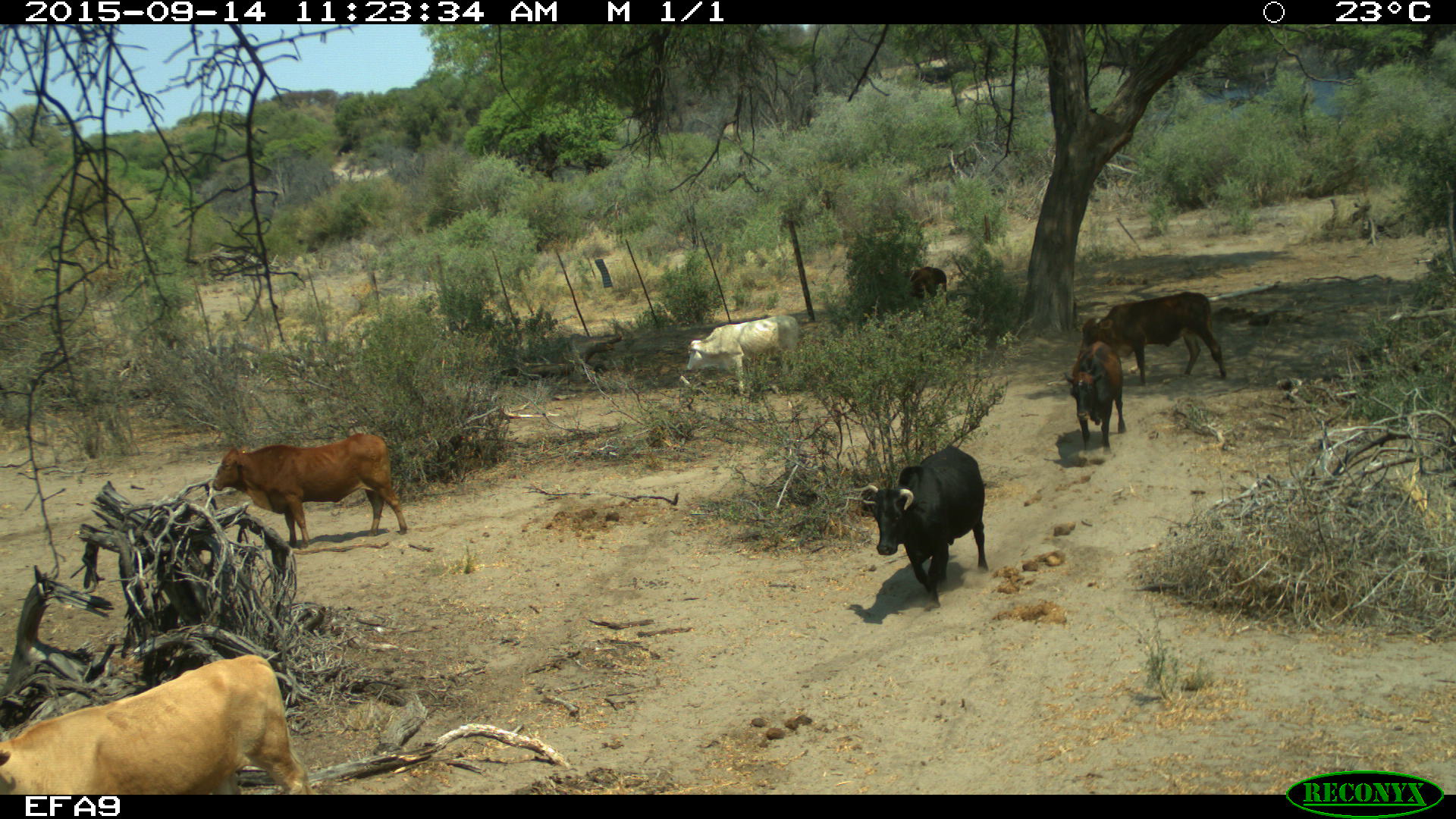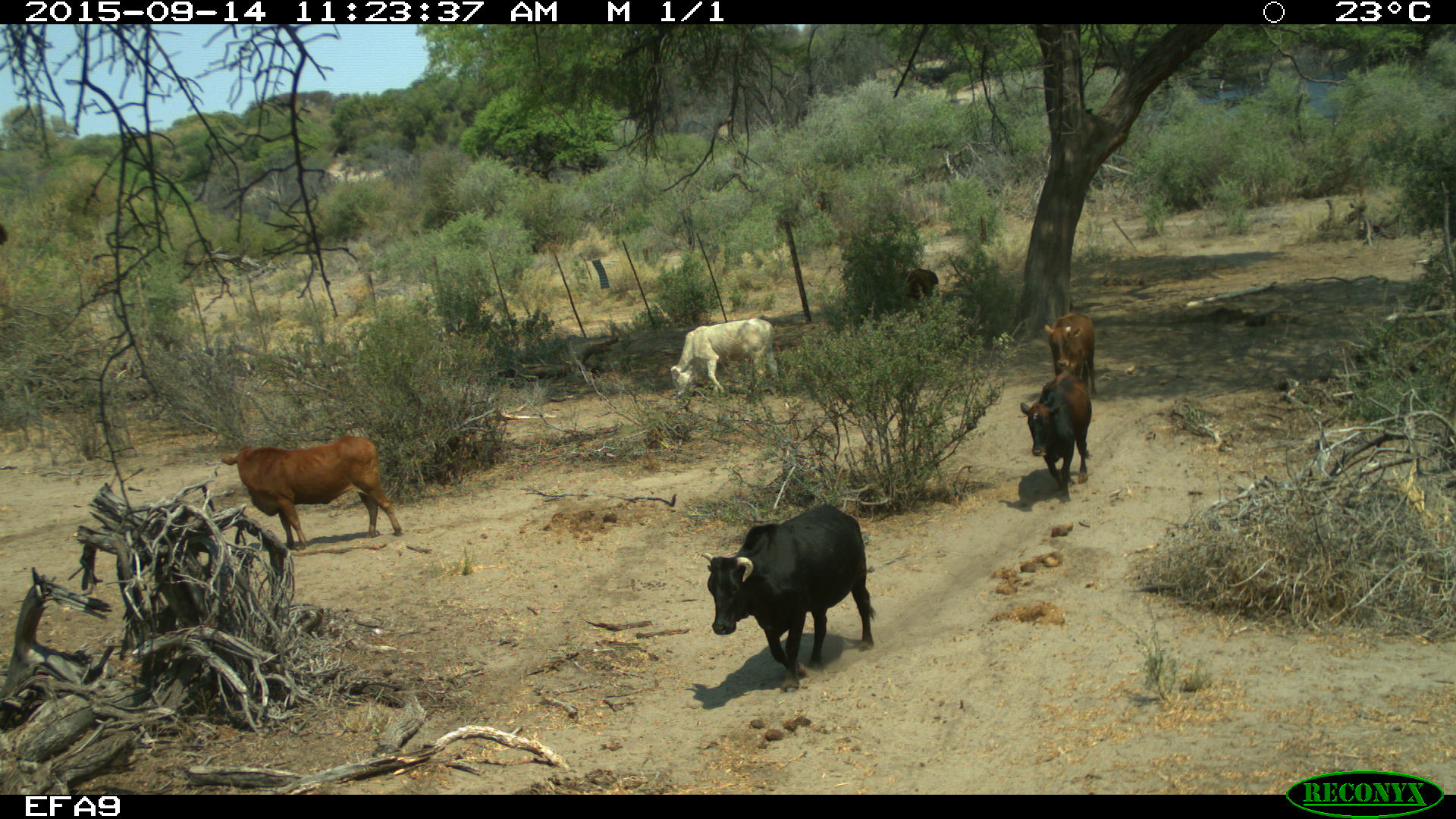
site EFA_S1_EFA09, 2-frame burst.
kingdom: Animalia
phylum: Chordata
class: Mammalia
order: Artiodactyla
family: Bovidae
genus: Bos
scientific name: Bos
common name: cattle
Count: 7.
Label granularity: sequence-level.